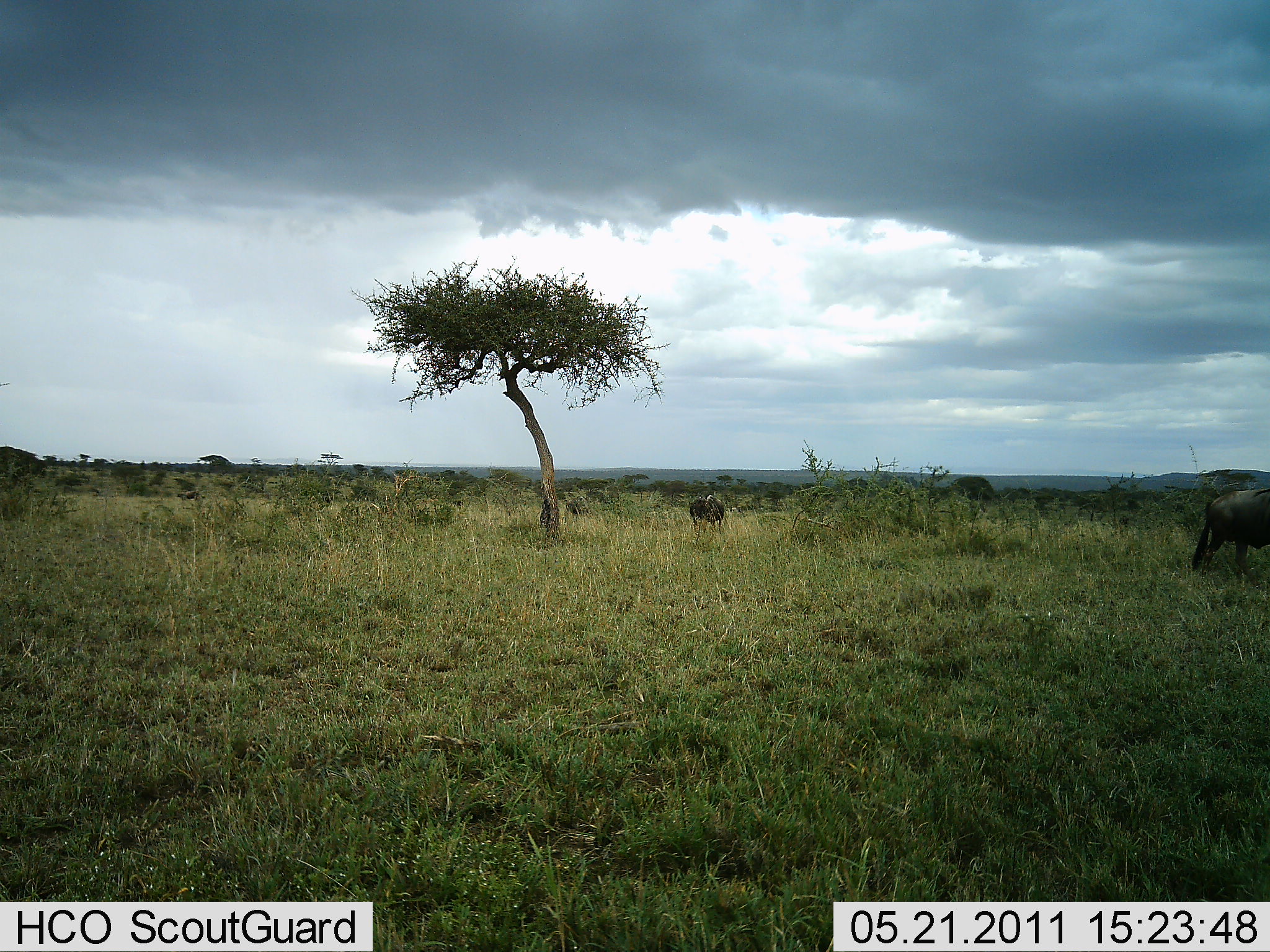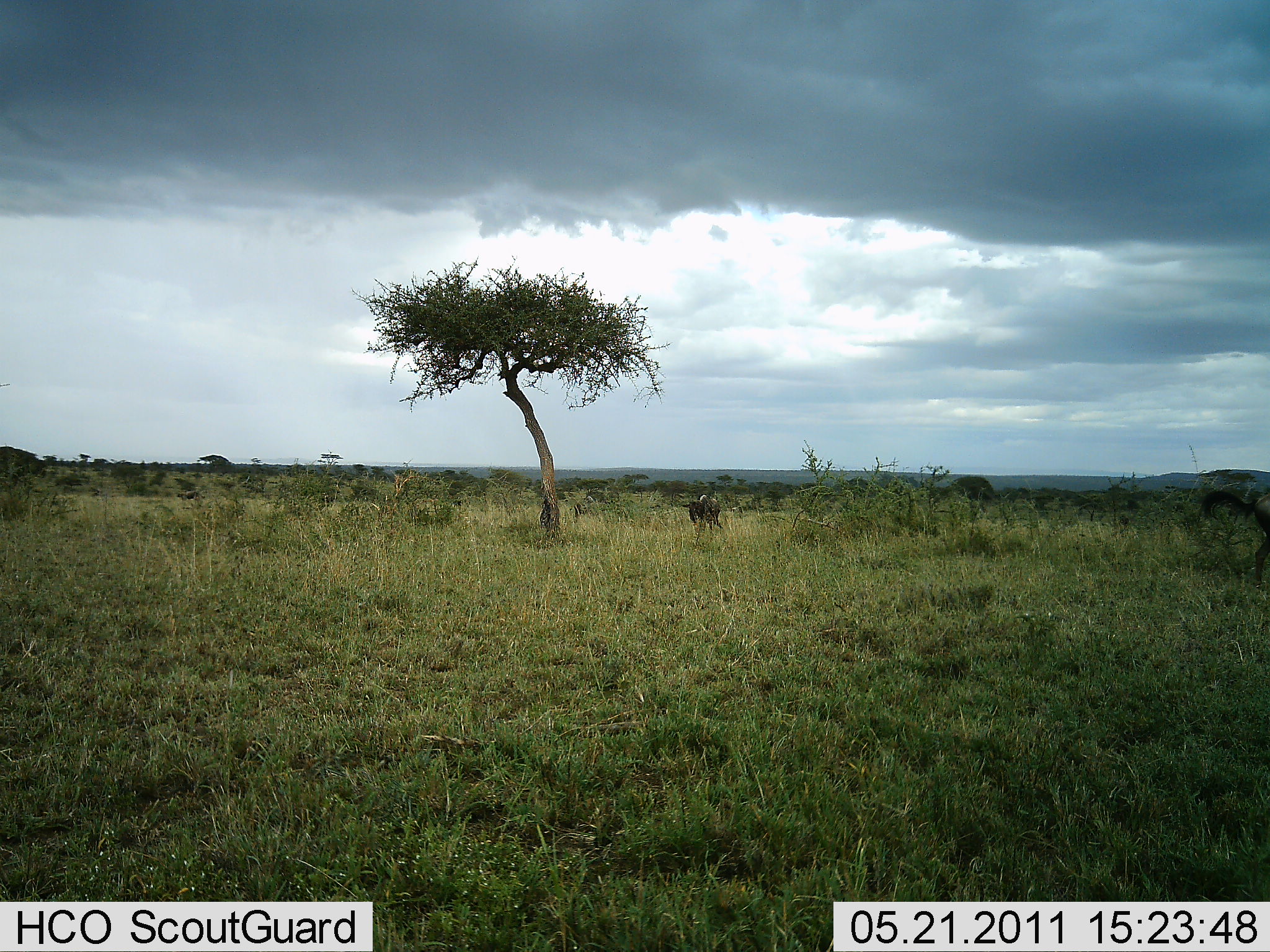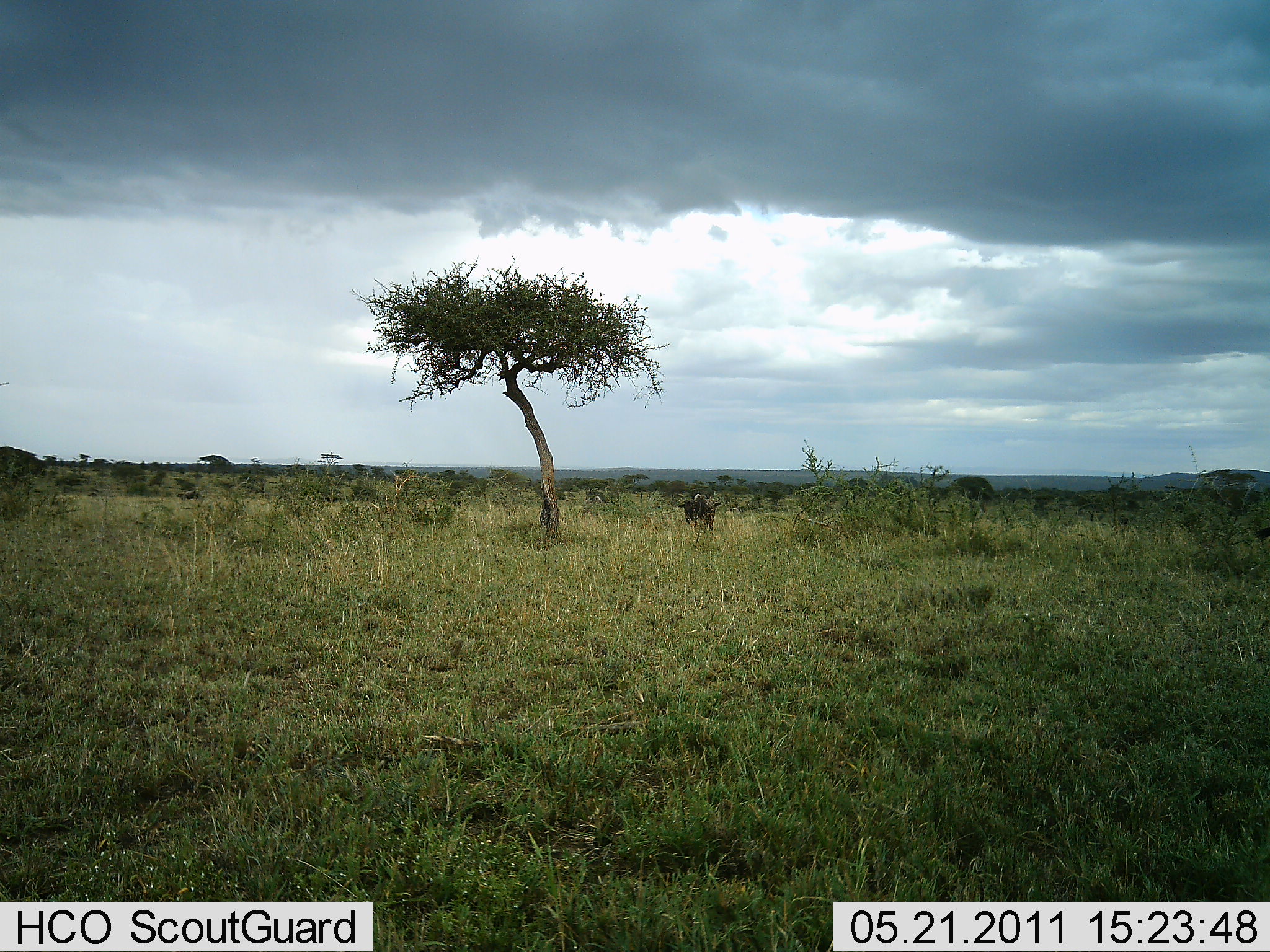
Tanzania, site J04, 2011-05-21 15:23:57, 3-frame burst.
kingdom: Animalia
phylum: Chordata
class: Mammalia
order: Artiodactyla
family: Bovidae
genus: Connochaetes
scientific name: Connochaetes taurinus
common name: blue wildebeest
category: wildebeest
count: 3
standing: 40%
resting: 0%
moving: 70%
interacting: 0%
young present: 0%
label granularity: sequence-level